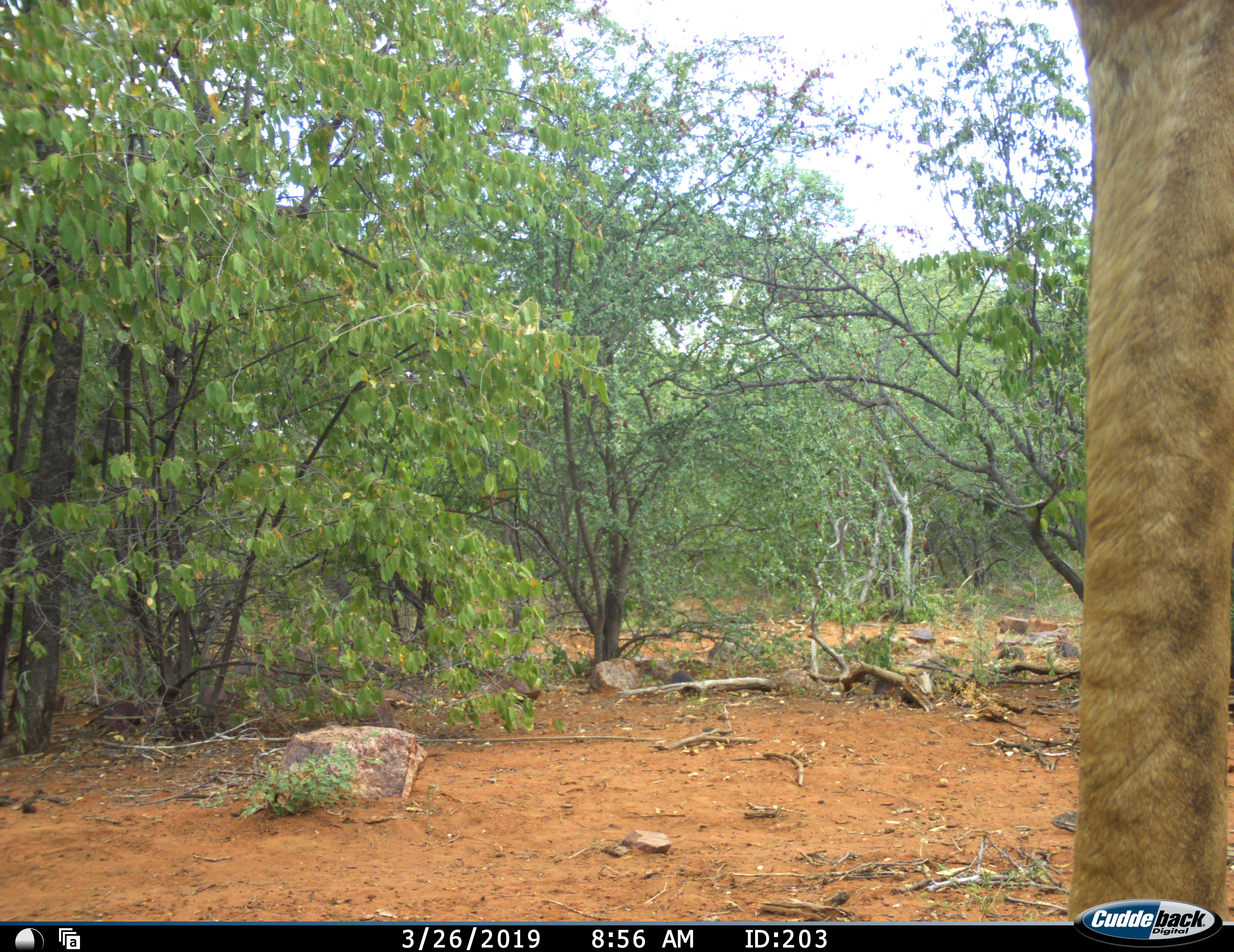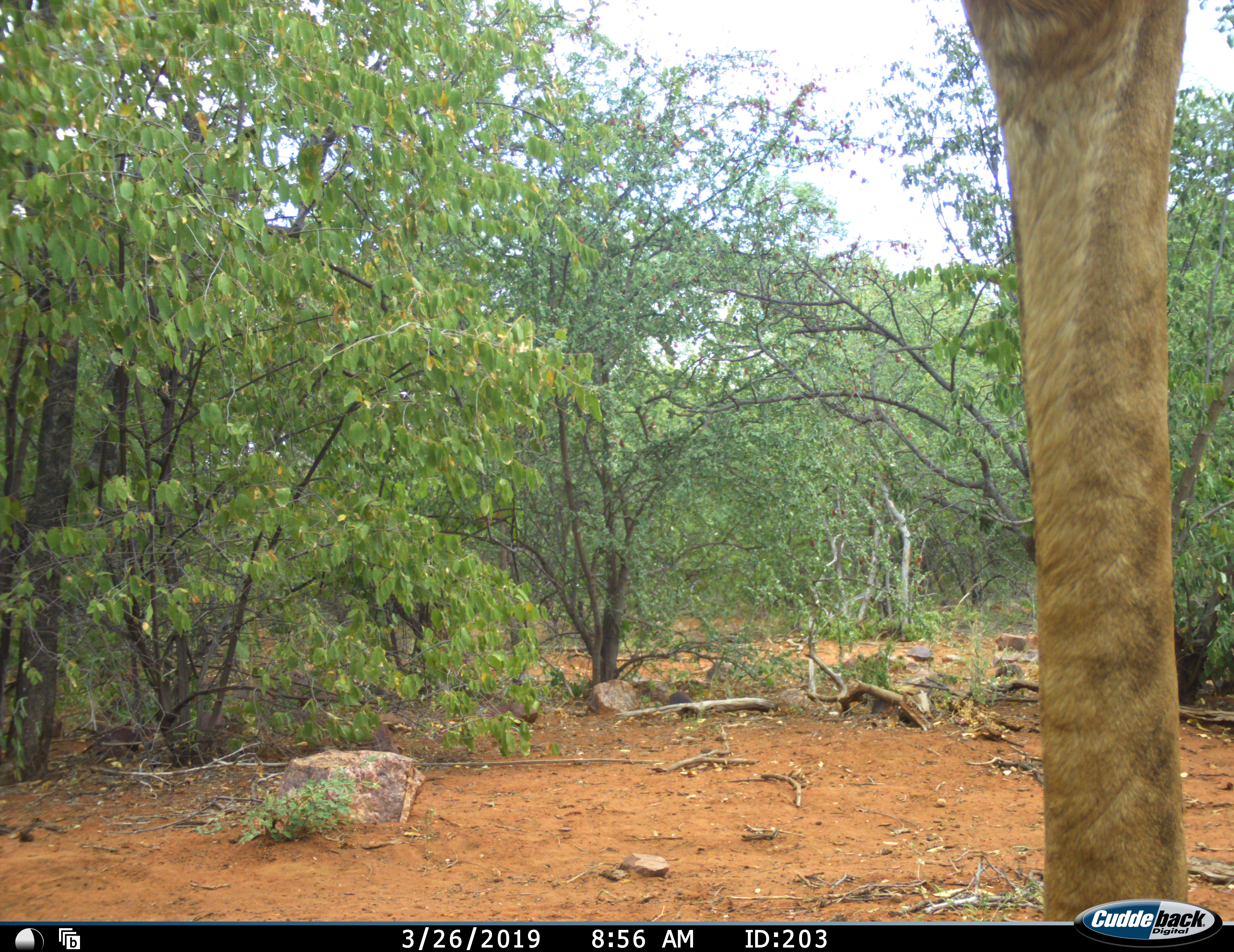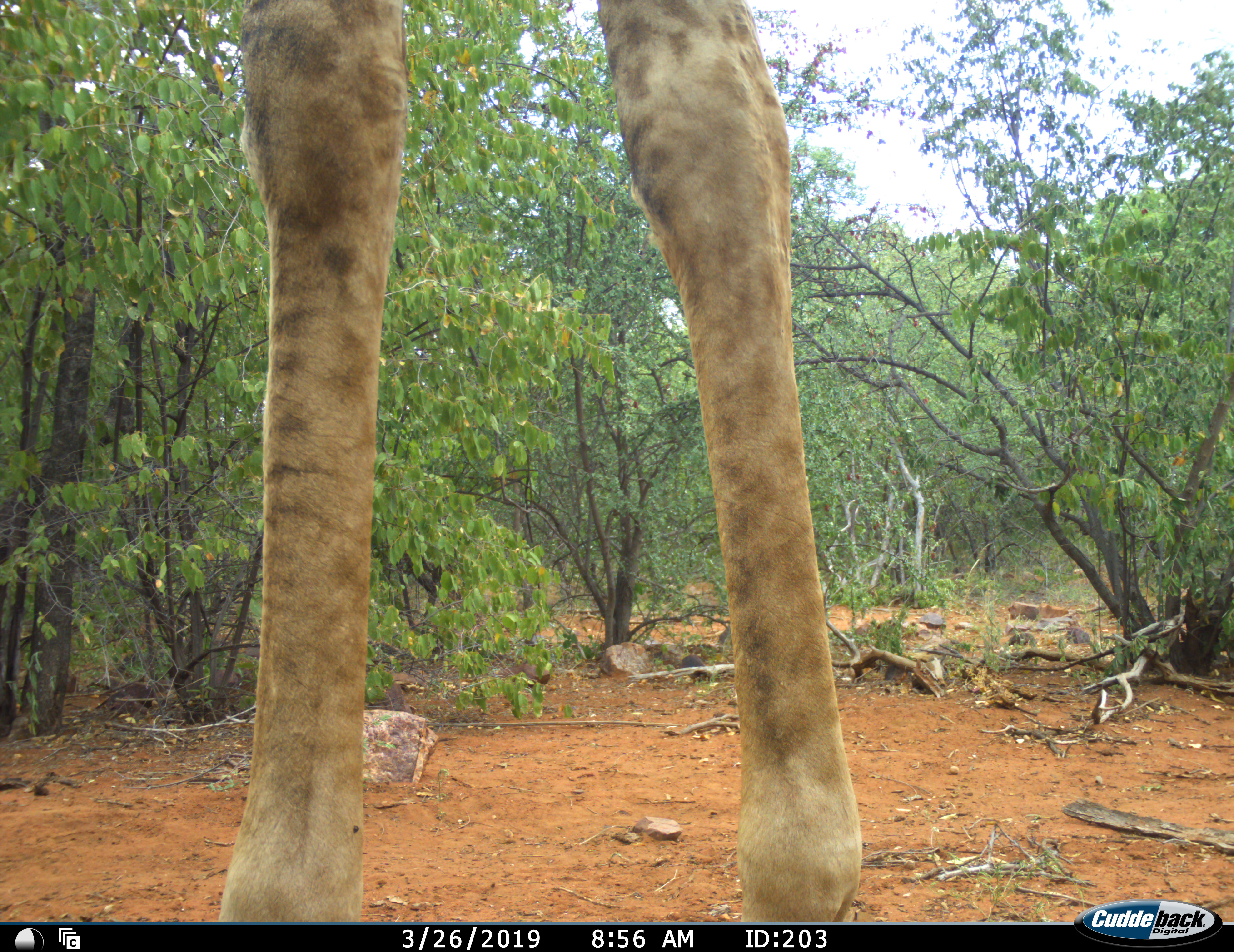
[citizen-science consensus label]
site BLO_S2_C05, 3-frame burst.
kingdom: Animalia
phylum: Chordata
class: Mammalia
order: Artiodactyla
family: Giraffidae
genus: Giraffa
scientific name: Giraffa camelopardalis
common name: giraffe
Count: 1.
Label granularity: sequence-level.